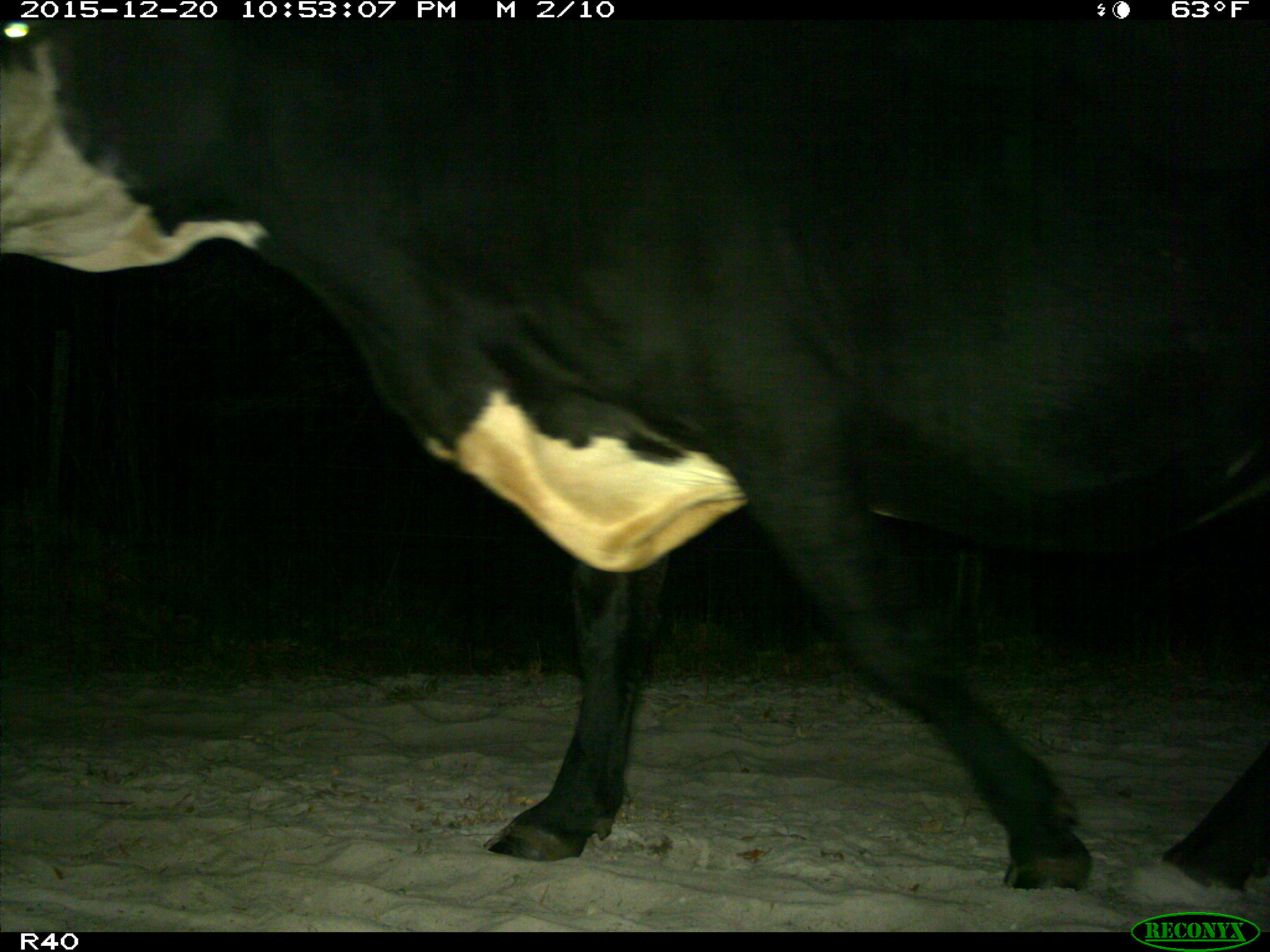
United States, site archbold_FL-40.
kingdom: Animalia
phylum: Chordata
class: Mammalia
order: Artiodactyla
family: Bovidae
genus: Bos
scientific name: Bos taurus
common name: domestic cow